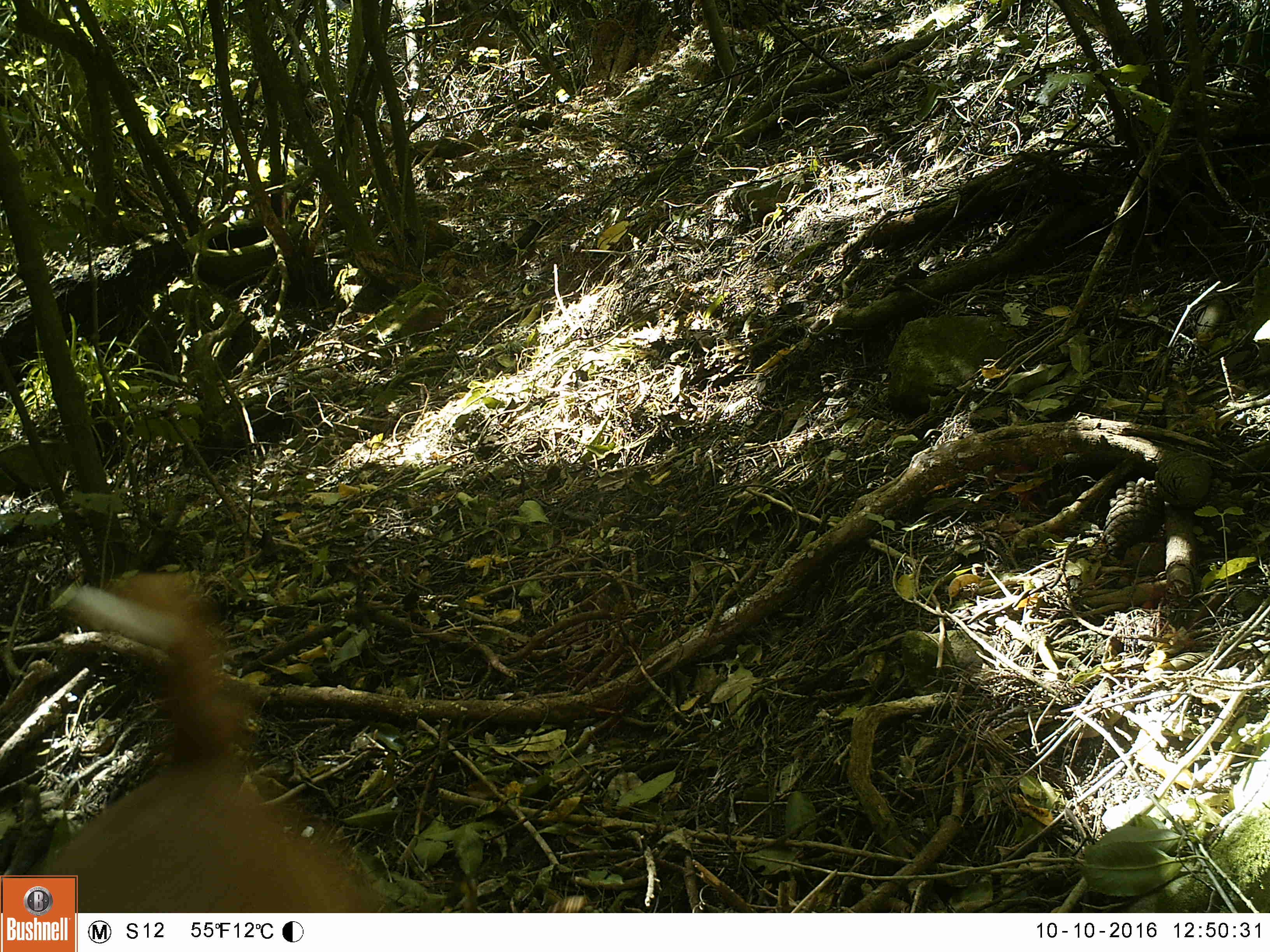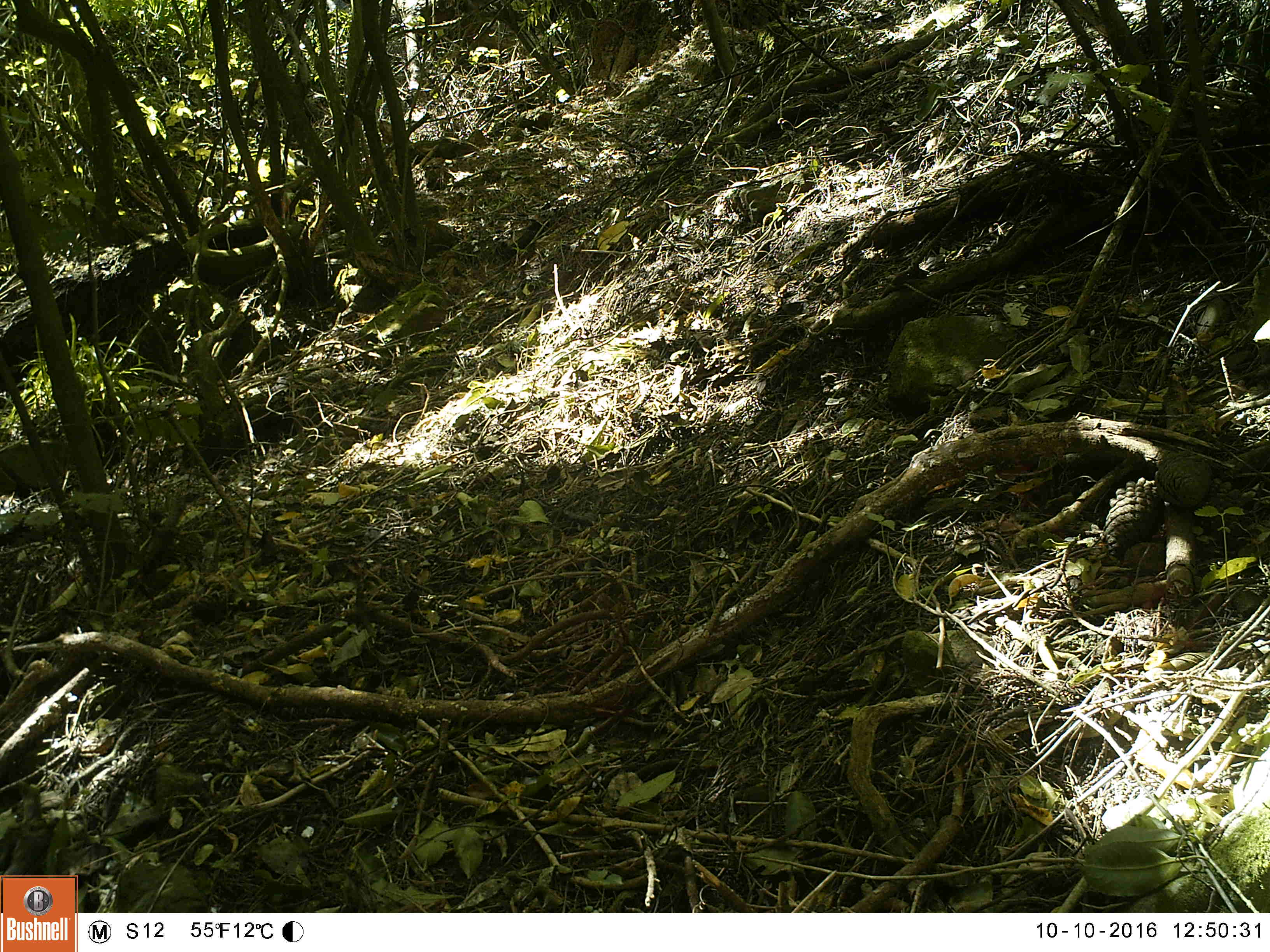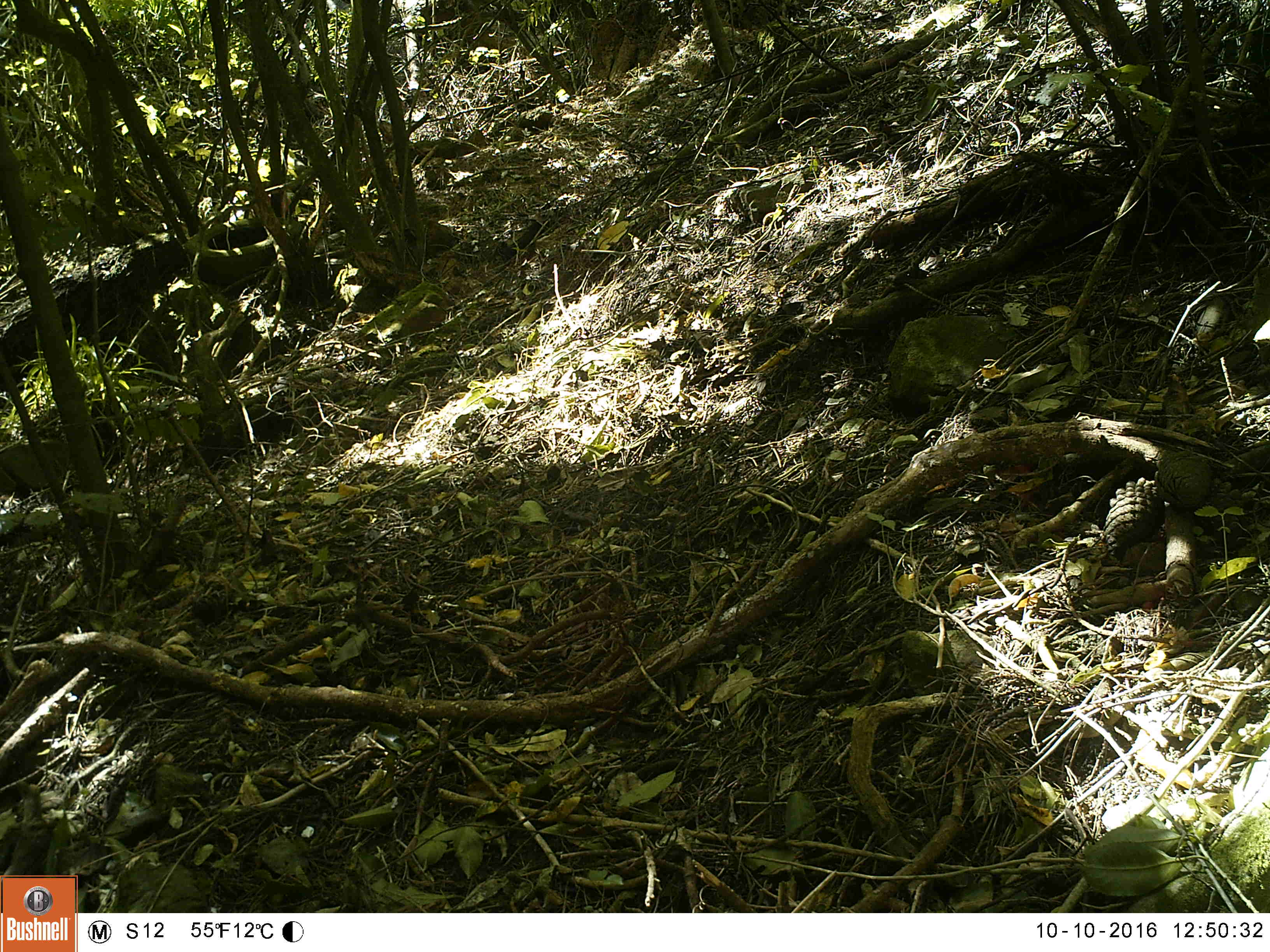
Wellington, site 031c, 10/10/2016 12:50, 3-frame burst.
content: unidentified animal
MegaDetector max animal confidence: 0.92